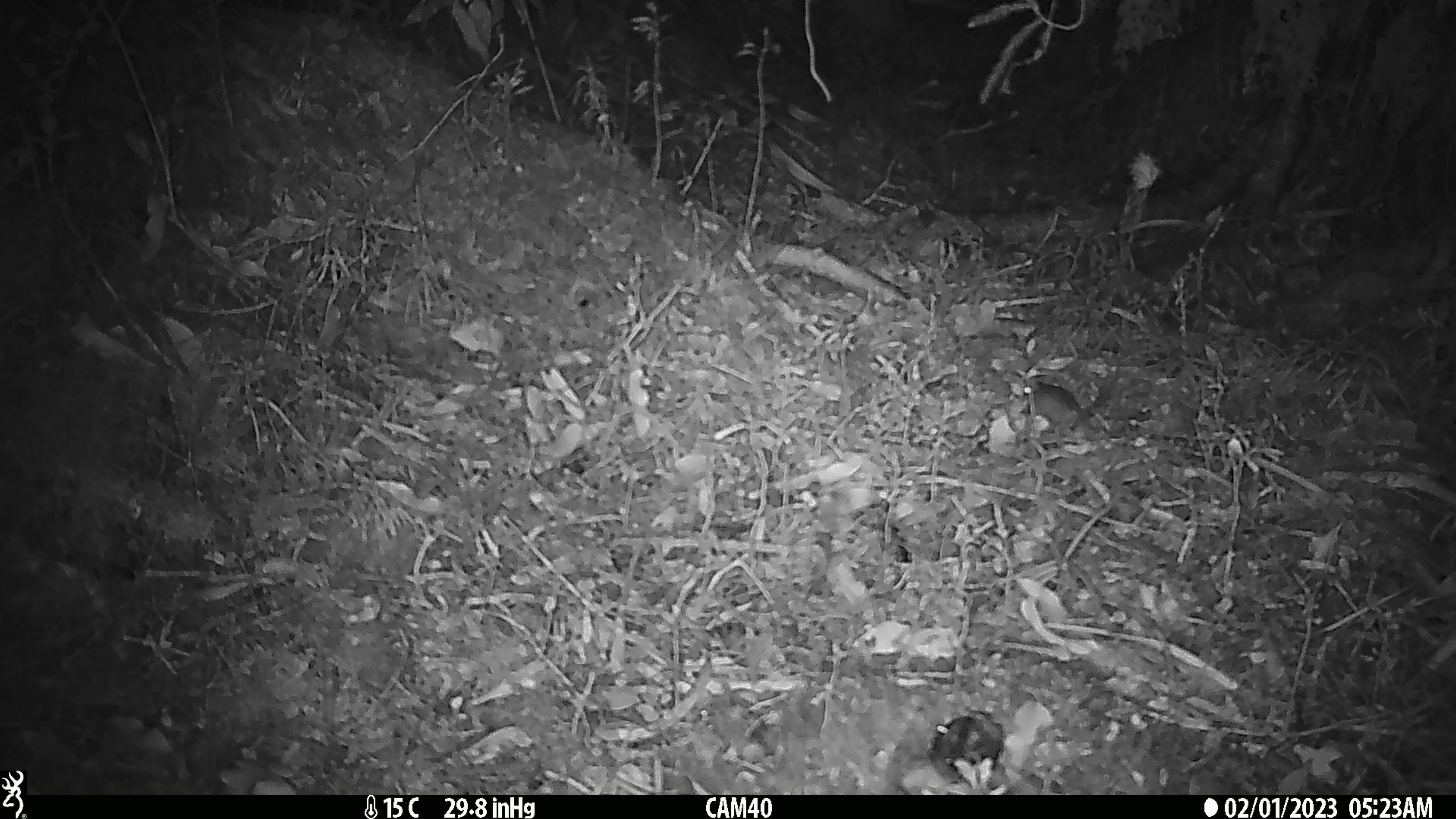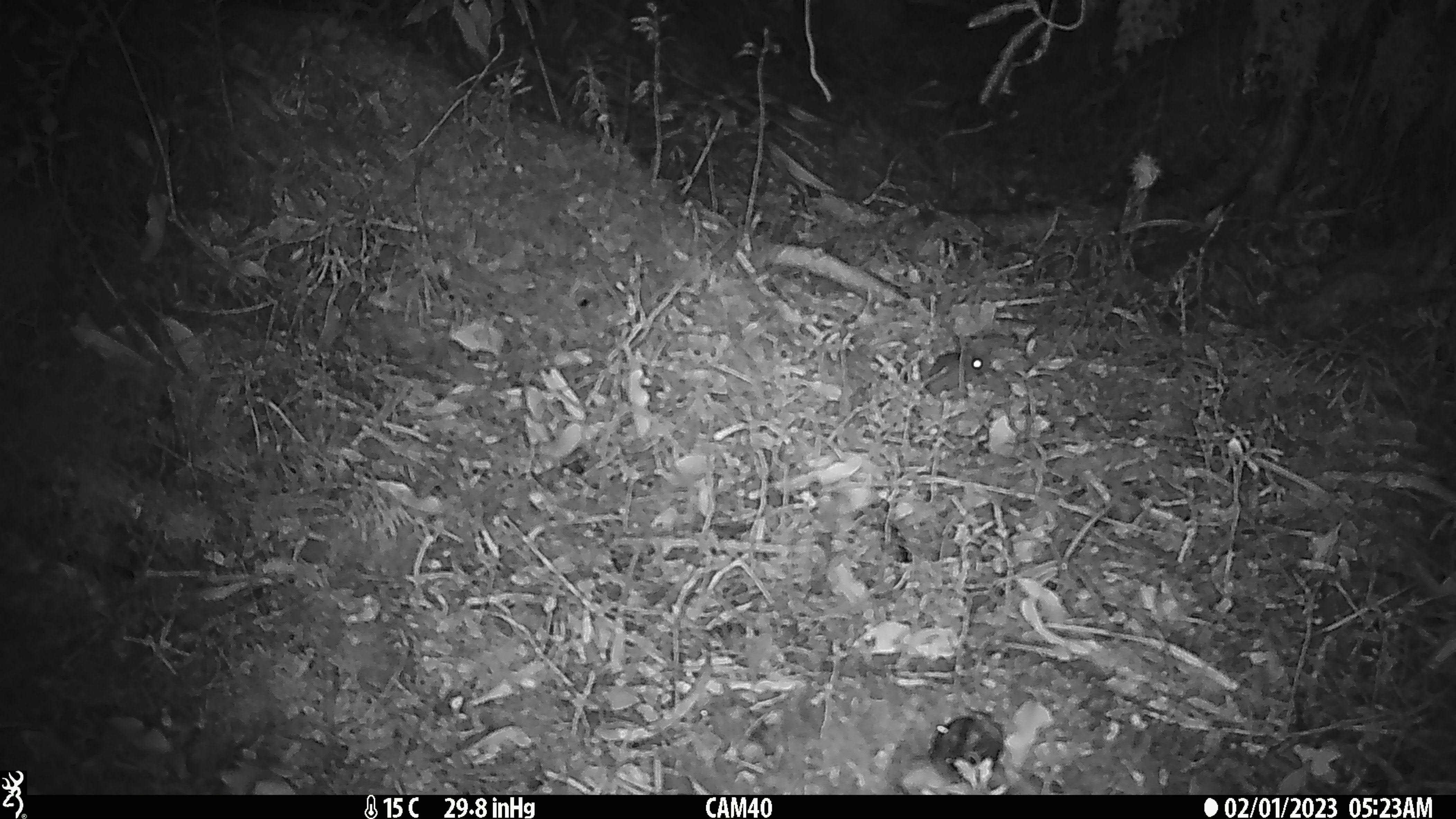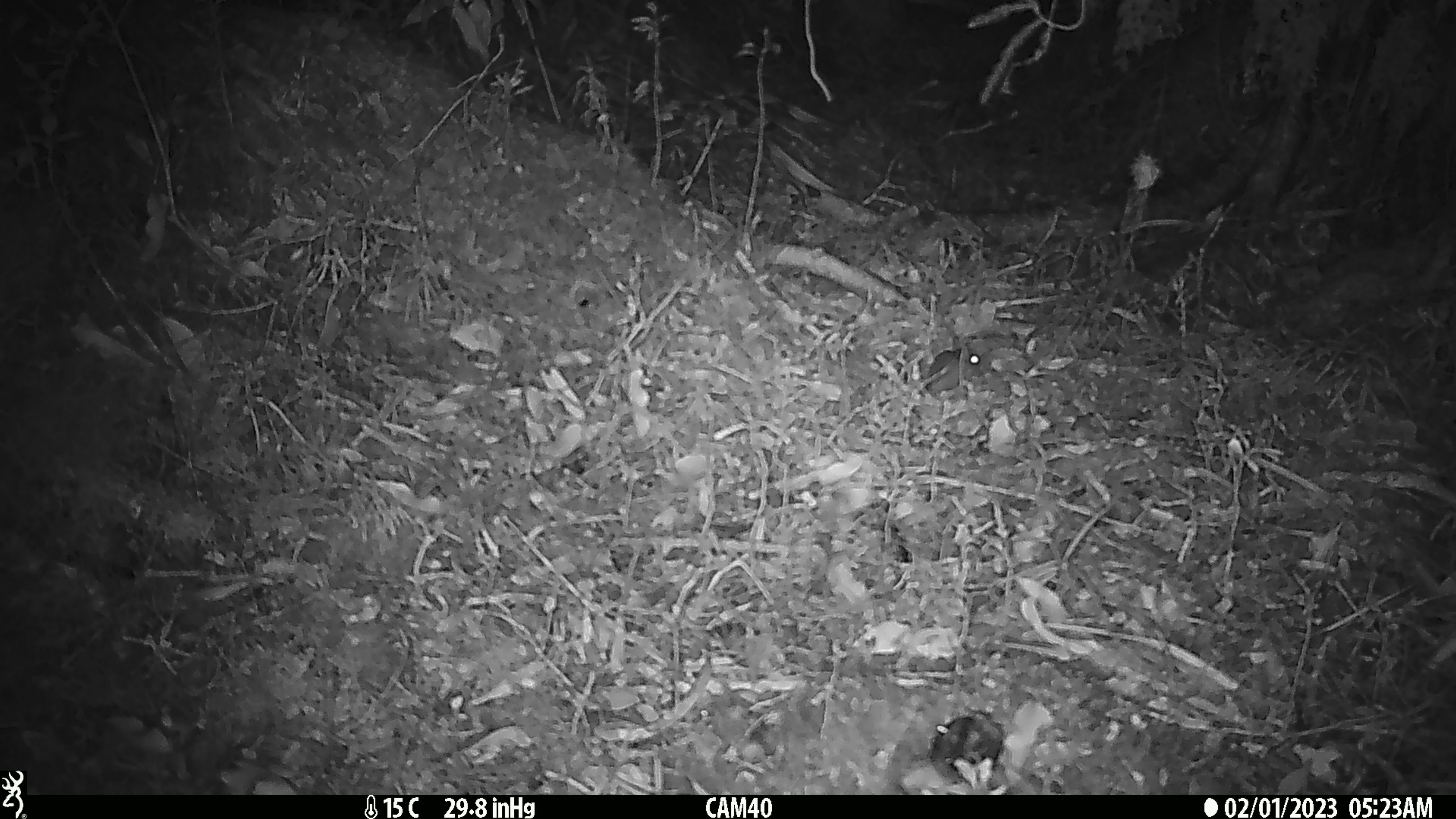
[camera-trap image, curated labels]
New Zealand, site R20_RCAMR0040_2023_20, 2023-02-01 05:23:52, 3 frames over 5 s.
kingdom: Animalia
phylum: Chordata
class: Mammalia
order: Rodentia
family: Muridae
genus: Mus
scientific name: Mus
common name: mouse